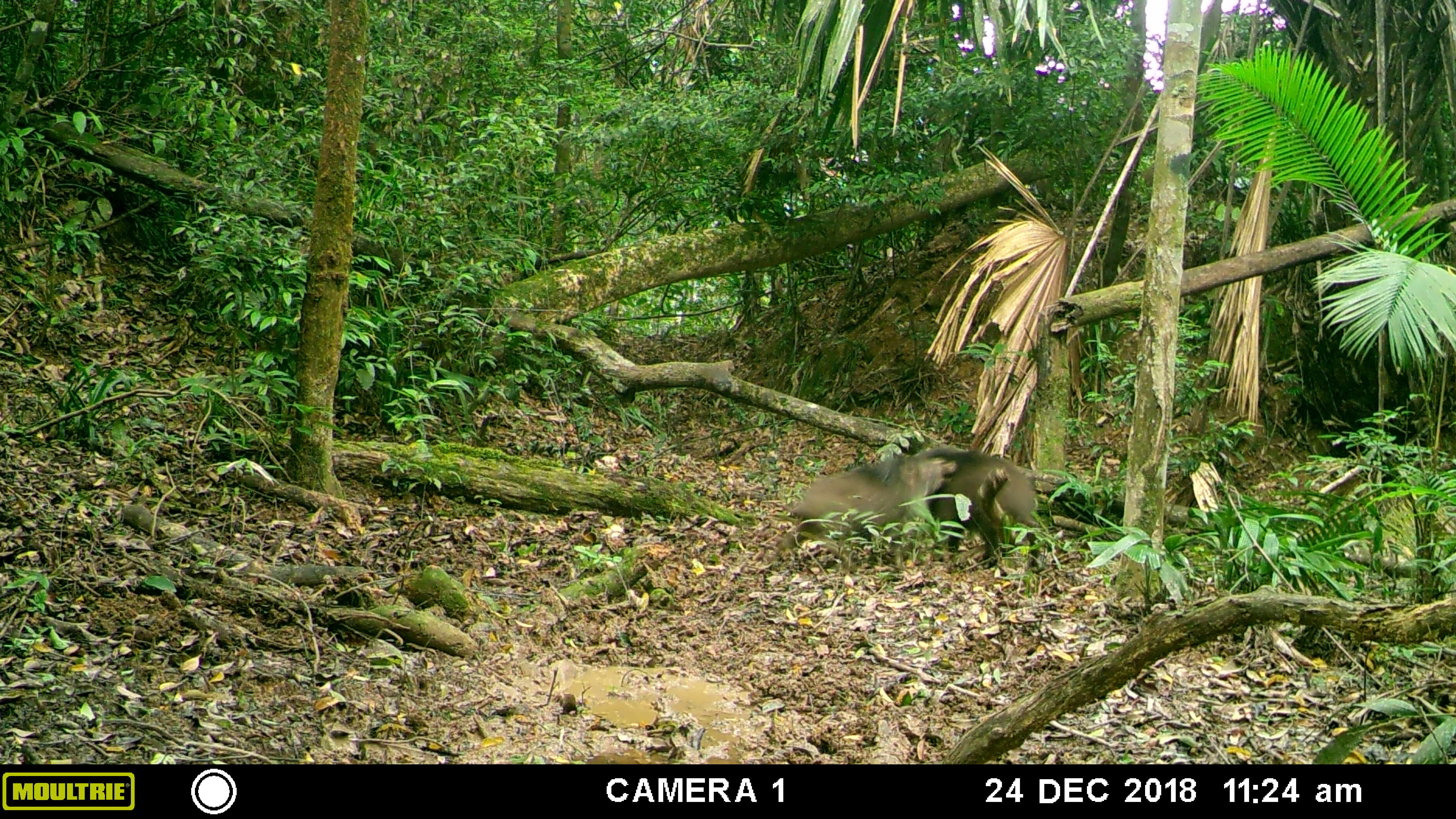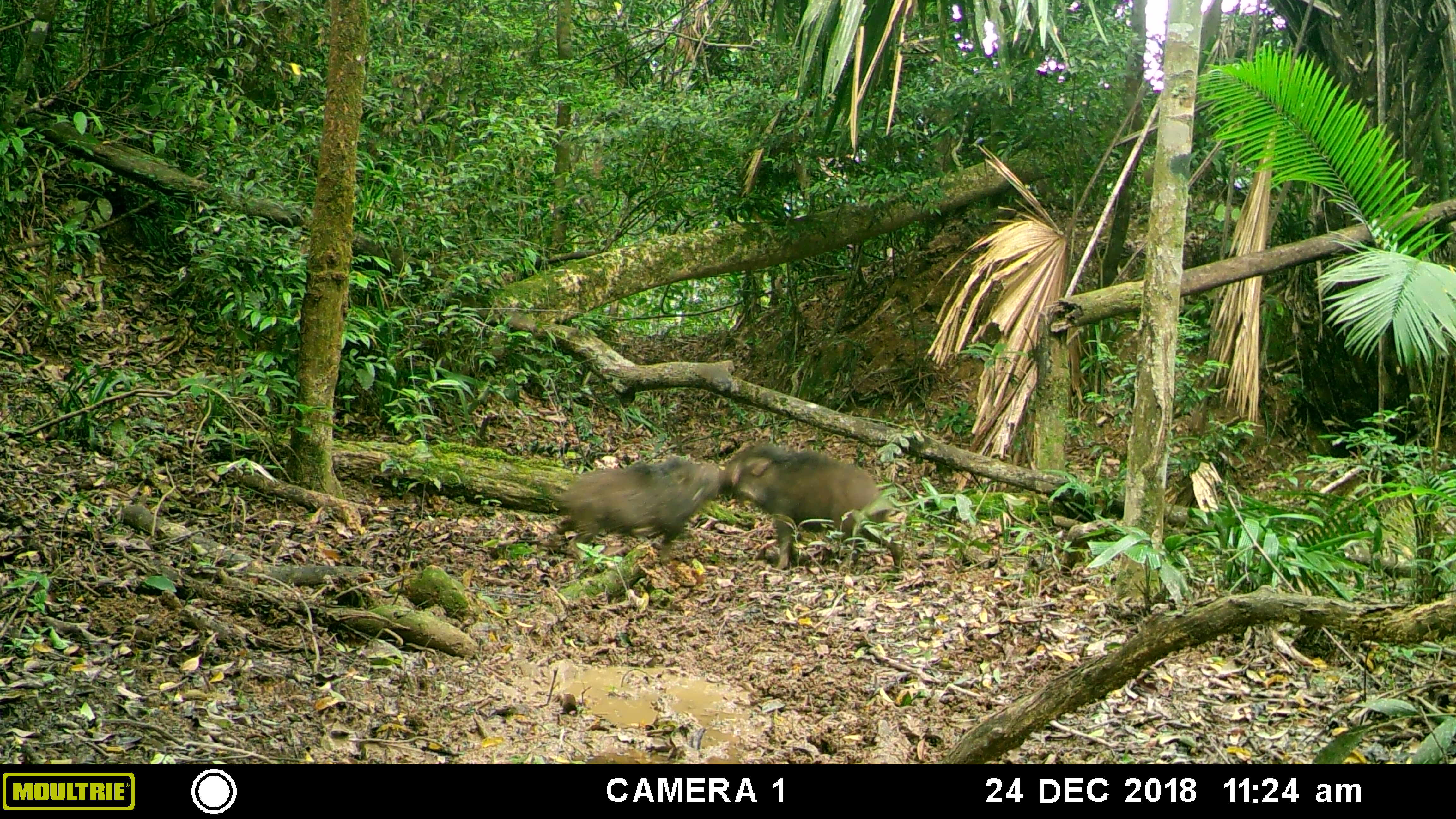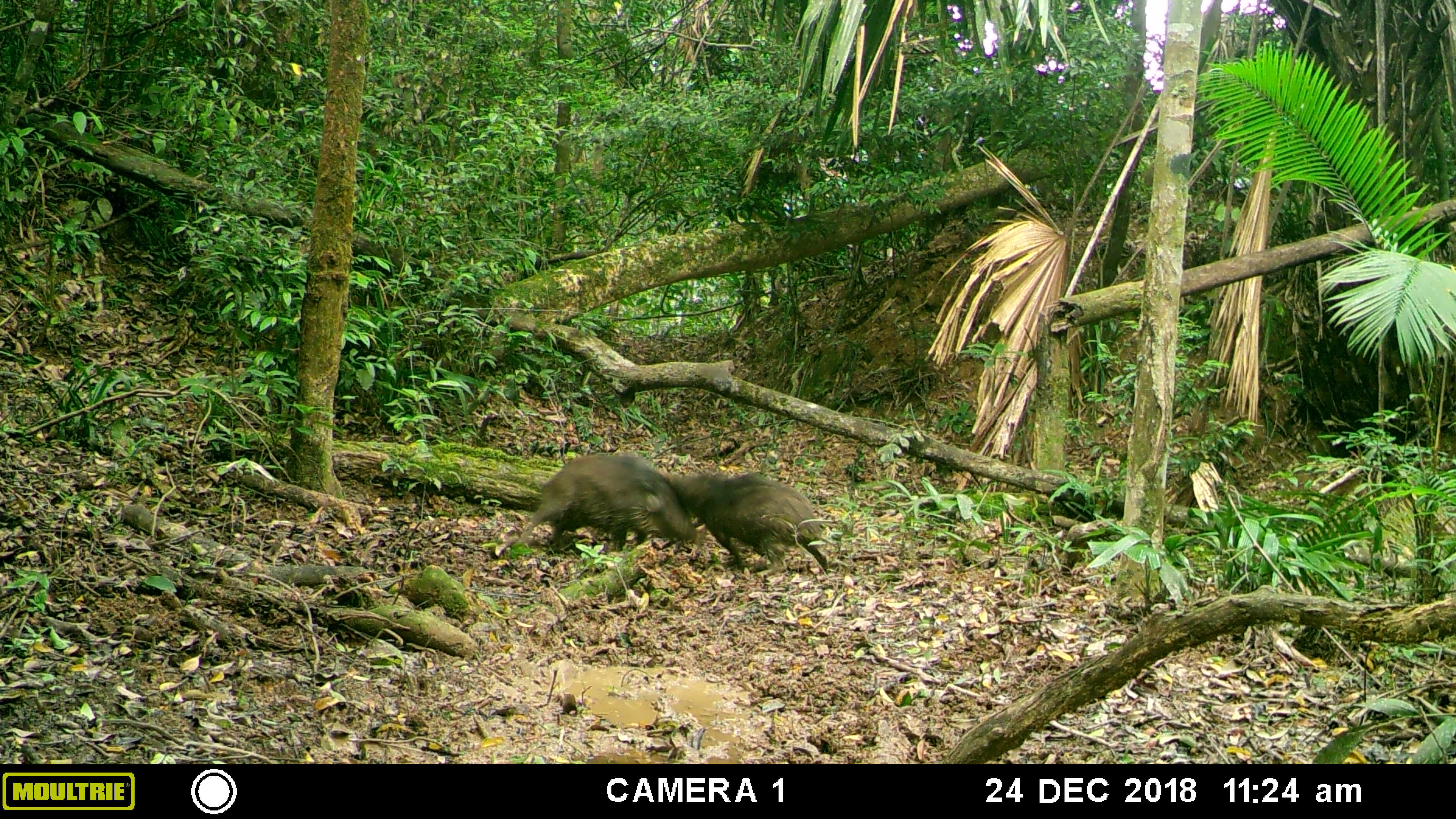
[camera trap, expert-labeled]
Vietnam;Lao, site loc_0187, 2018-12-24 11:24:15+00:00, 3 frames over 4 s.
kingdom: Animalia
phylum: Chordata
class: Mammalia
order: Artiodactyla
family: Suidae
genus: Sus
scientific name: Sus scrofa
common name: eurasian wild pig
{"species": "eurasian wild pig (Sus scrofa)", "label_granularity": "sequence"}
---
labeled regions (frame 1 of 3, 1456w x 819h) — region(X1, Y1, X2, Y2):
eurasian wild pig: region(769, 452, 956, 564); region(890, 446, 1042, 570)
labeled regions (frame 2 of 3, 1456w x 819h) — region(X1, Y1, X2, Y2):
eurasian wild pig: region(721, 444, 903, 568); region(554, 456, 723, 564)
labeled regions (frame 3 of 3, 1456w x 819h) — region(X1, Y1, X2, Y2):
eurasian wild pig: region(517, 452, 697, 553); region(658, 471, 830, 575)